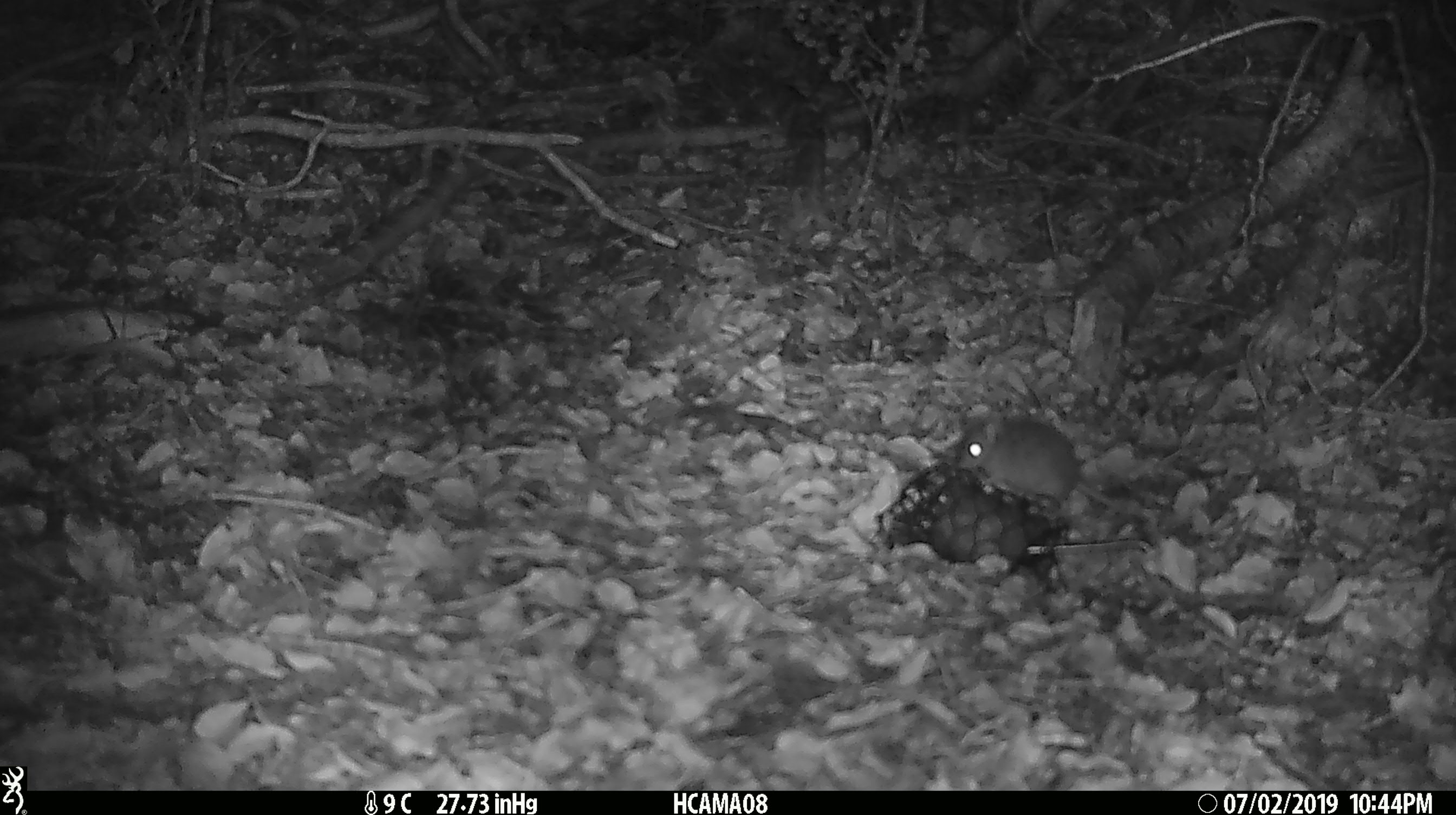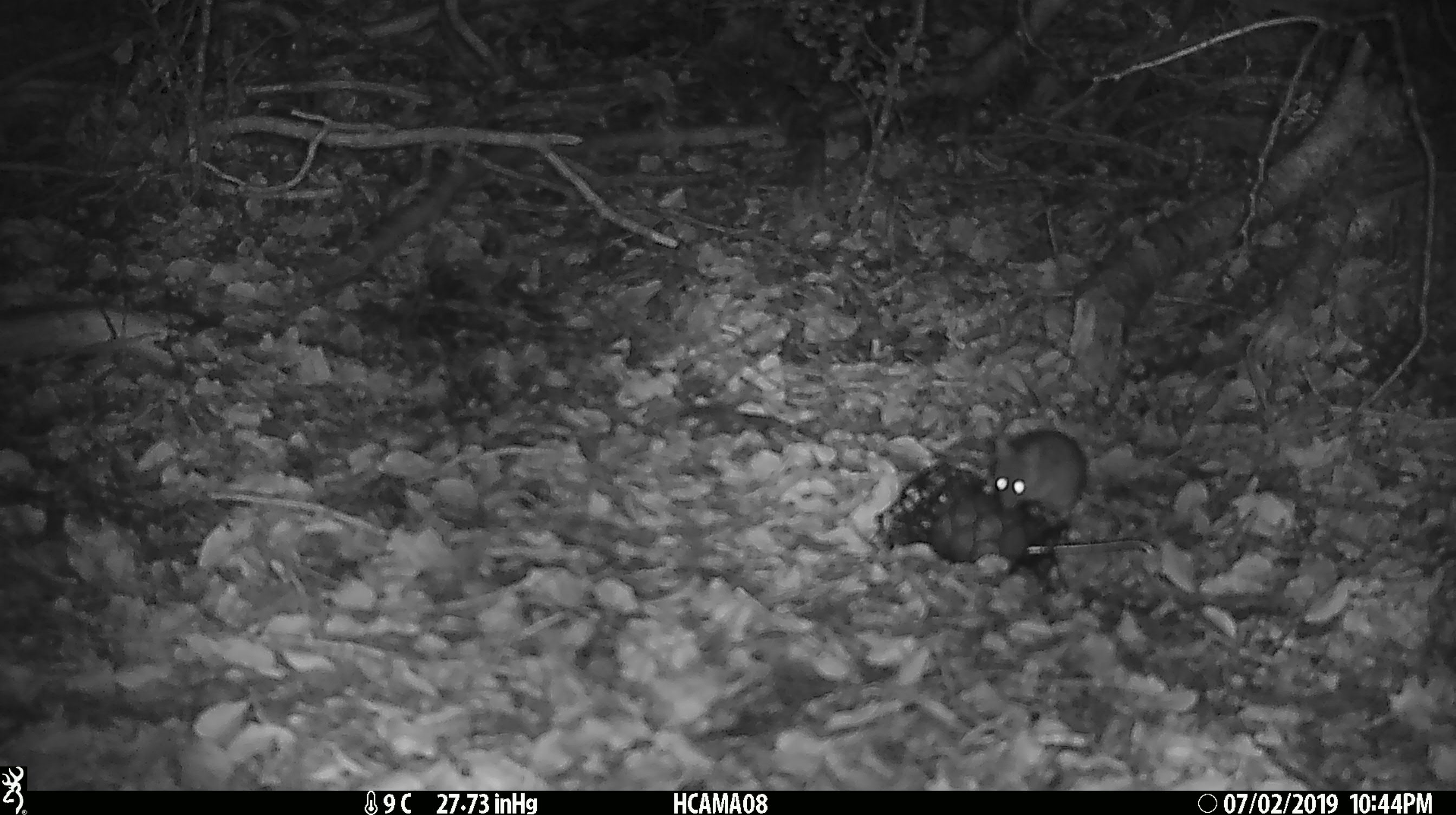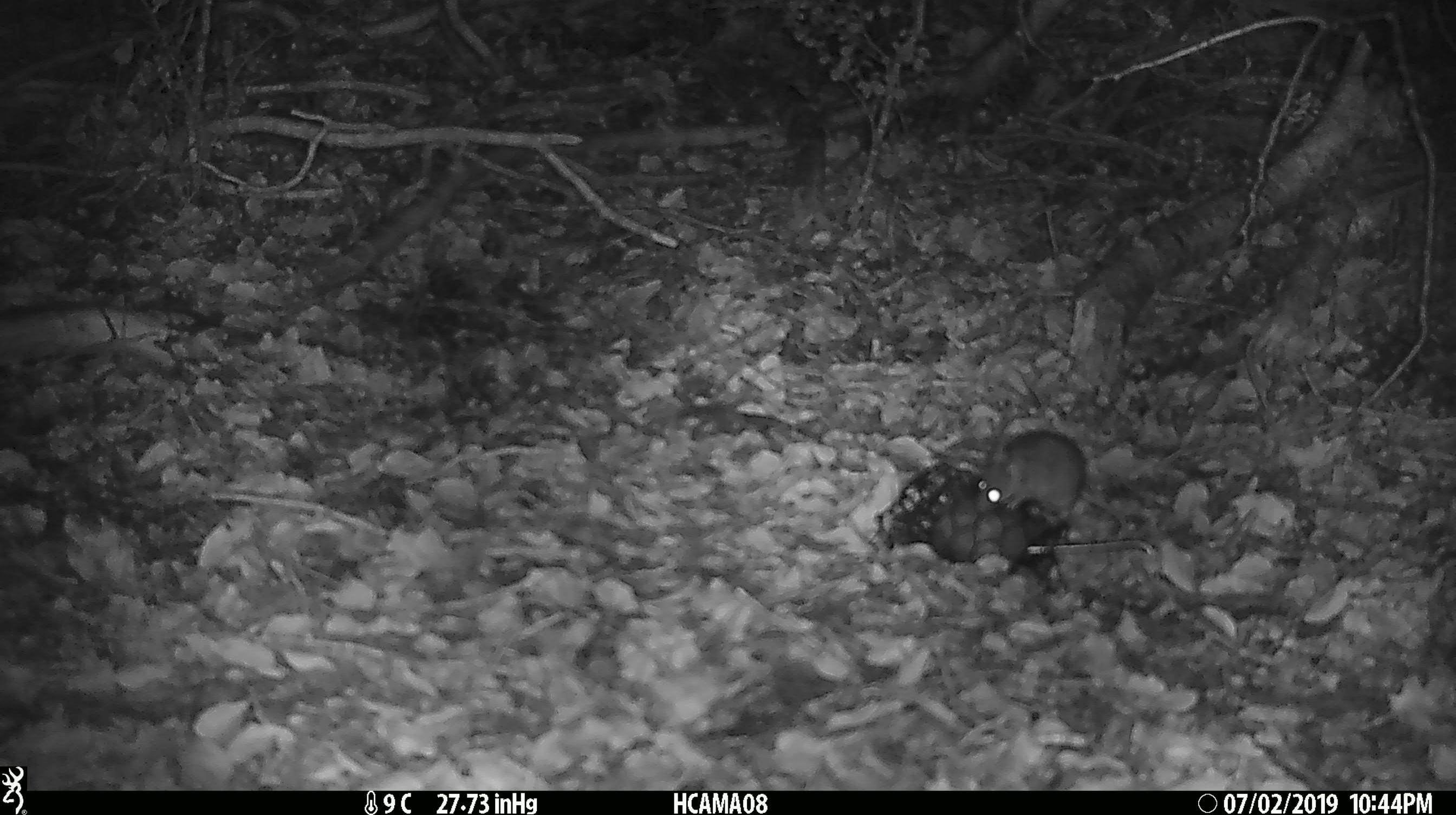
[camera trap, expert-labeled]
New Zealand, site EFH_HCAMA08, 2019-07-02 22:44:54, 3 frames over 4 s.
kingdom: Animalia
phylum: Chordata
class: Mammalia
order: Rodentia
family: Muridae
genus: Mus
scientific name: Mus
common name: mouse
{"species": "mouse (Mus)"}